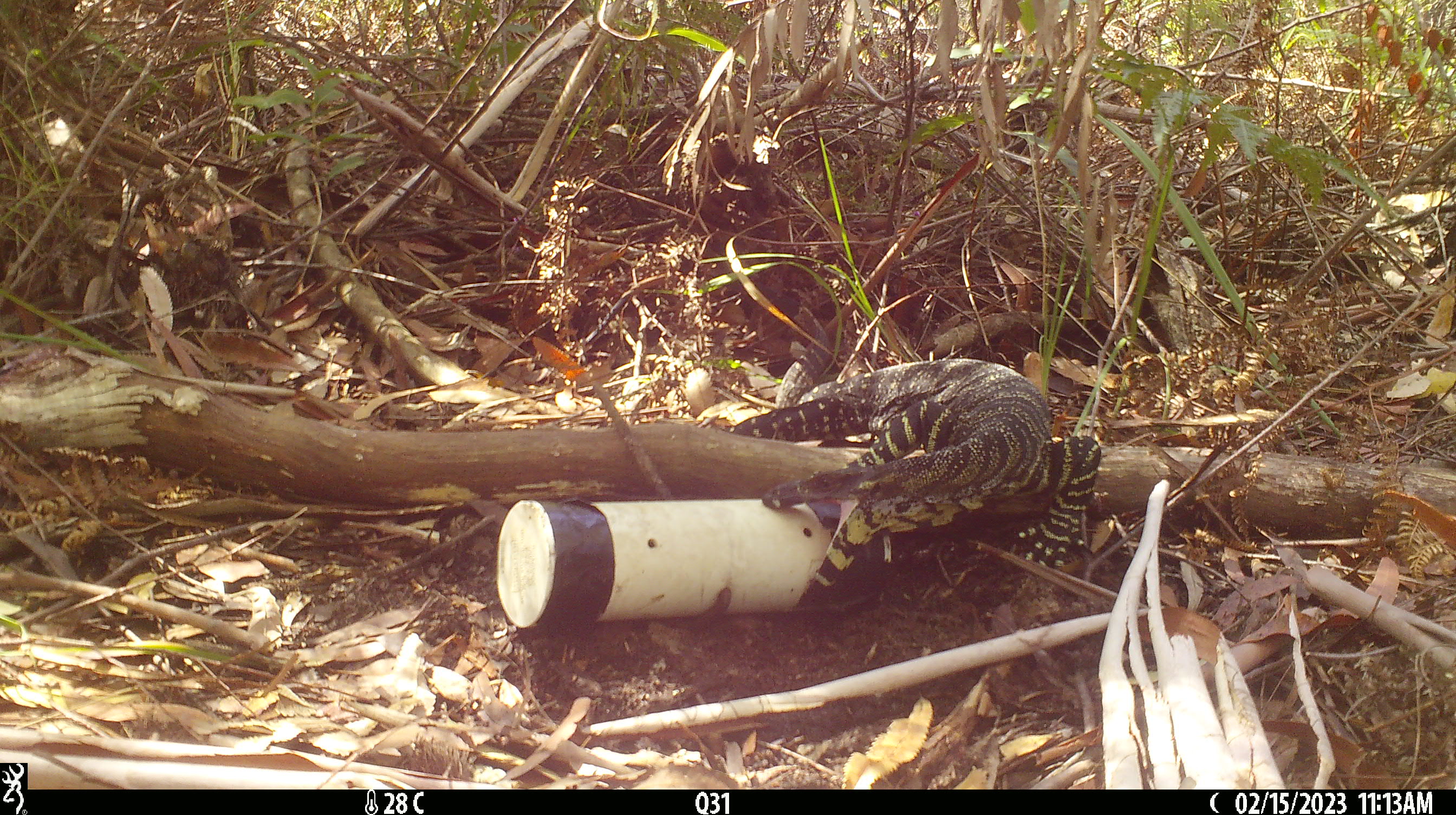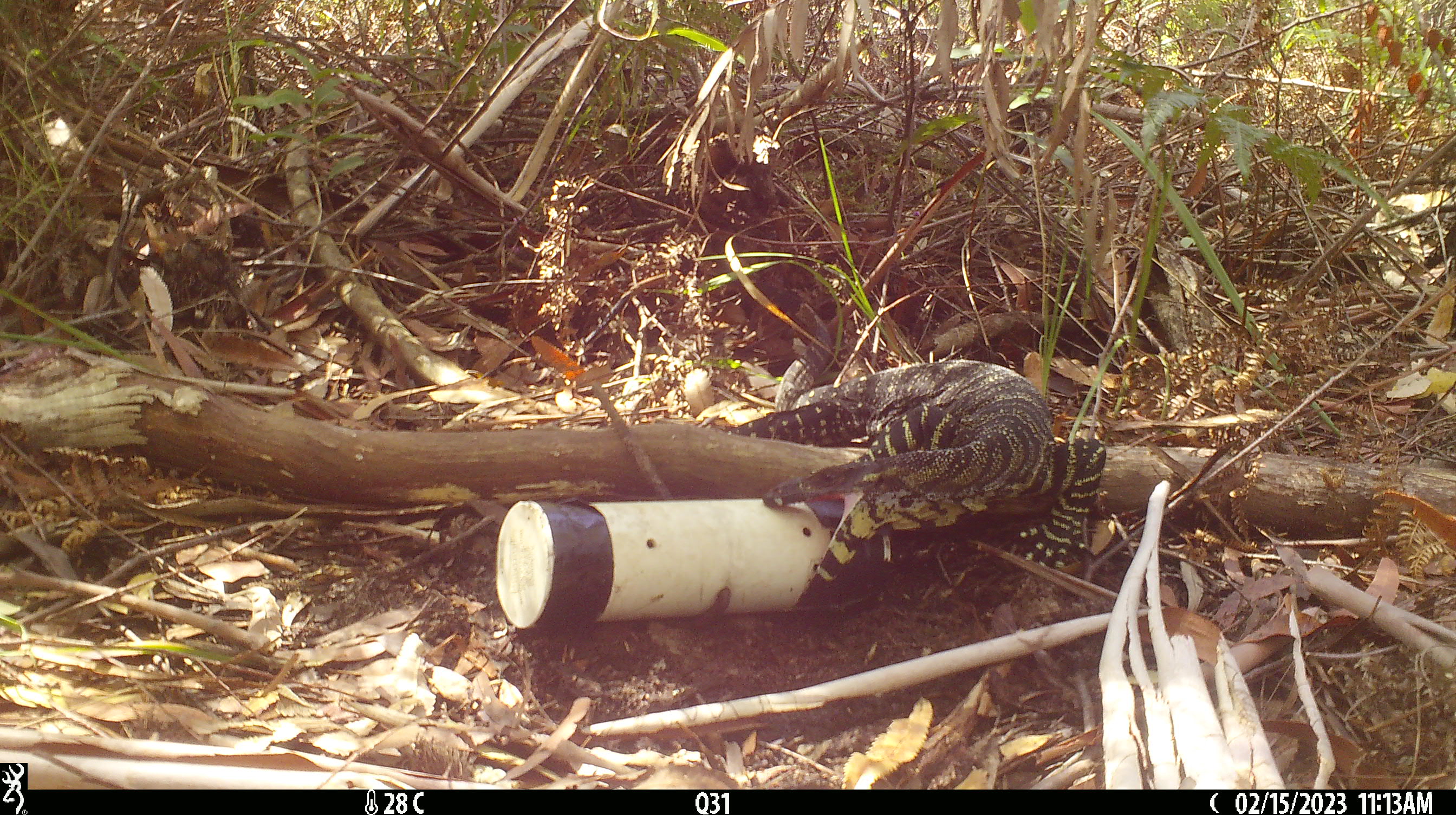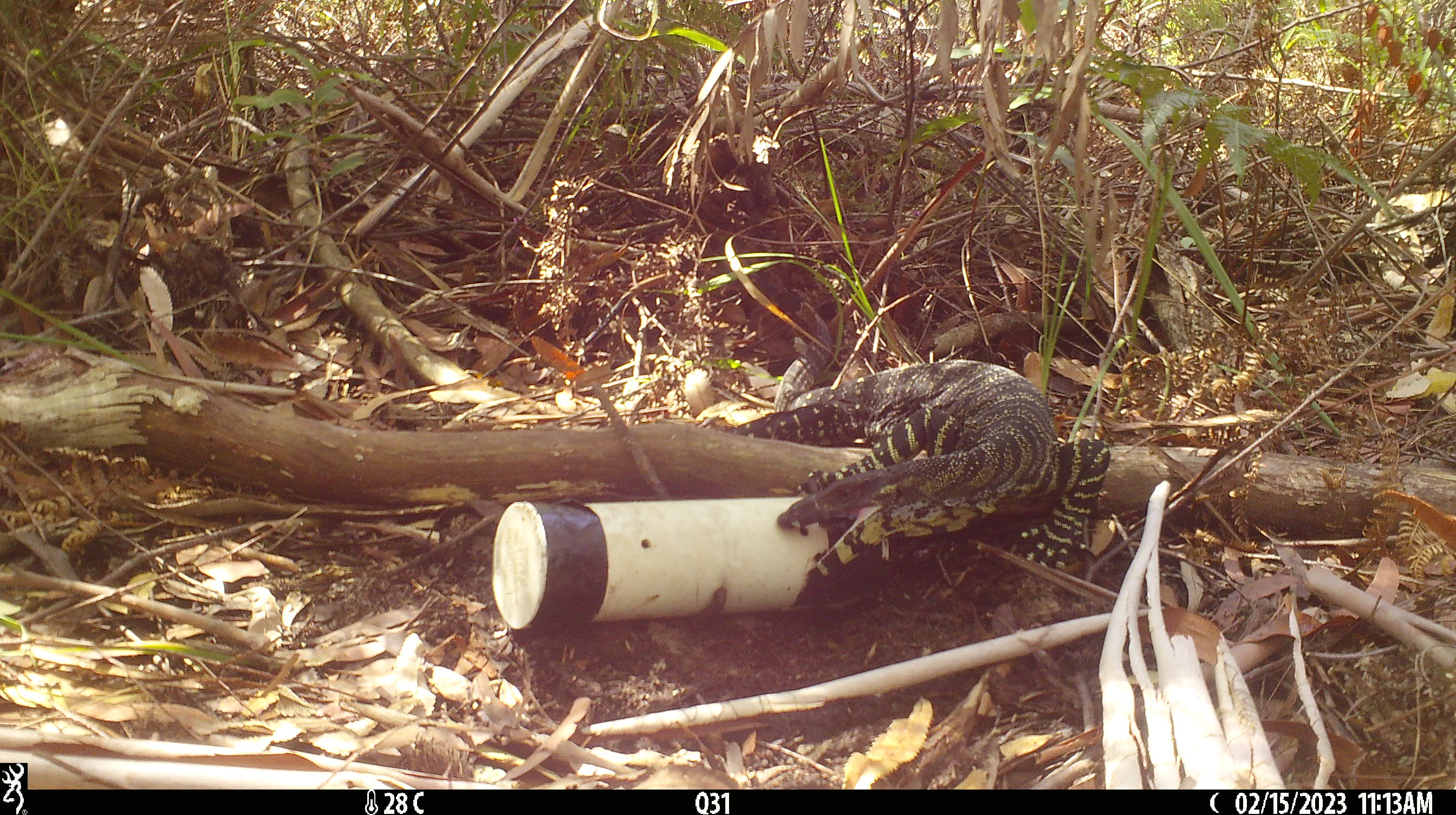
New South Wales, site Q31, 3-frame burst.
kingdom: Animalia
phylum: Chordata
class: Reptilia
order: Squamata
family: Varanidae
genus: Varanus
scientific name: Varanus varius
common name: lace monitor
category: goanna